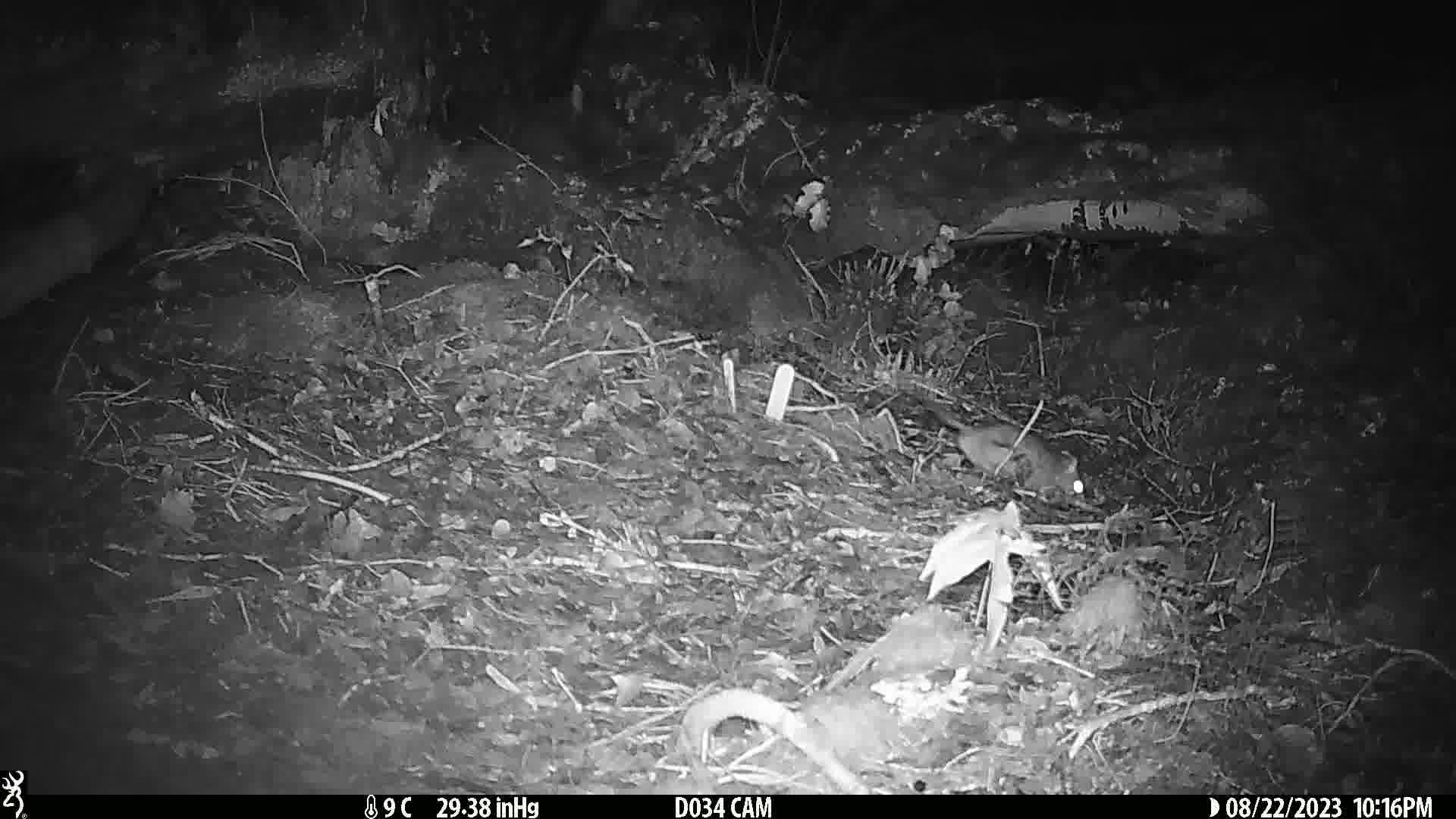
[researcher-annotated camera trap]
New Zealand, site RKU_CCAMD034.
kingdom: Animalia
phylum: Chordata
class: Mammalia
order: Rodentia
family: Muridae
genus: Rattus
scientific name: Rattus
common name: rat